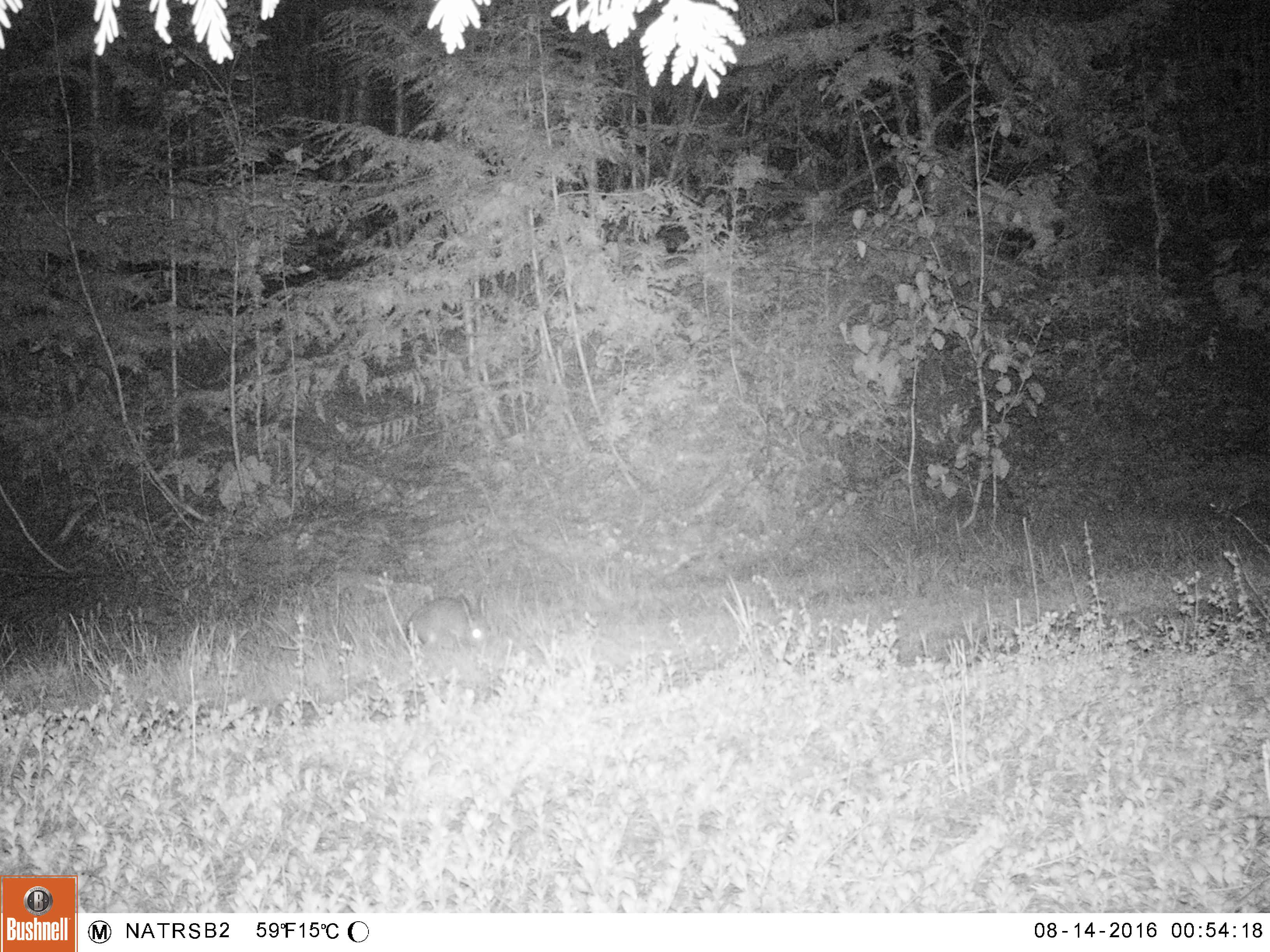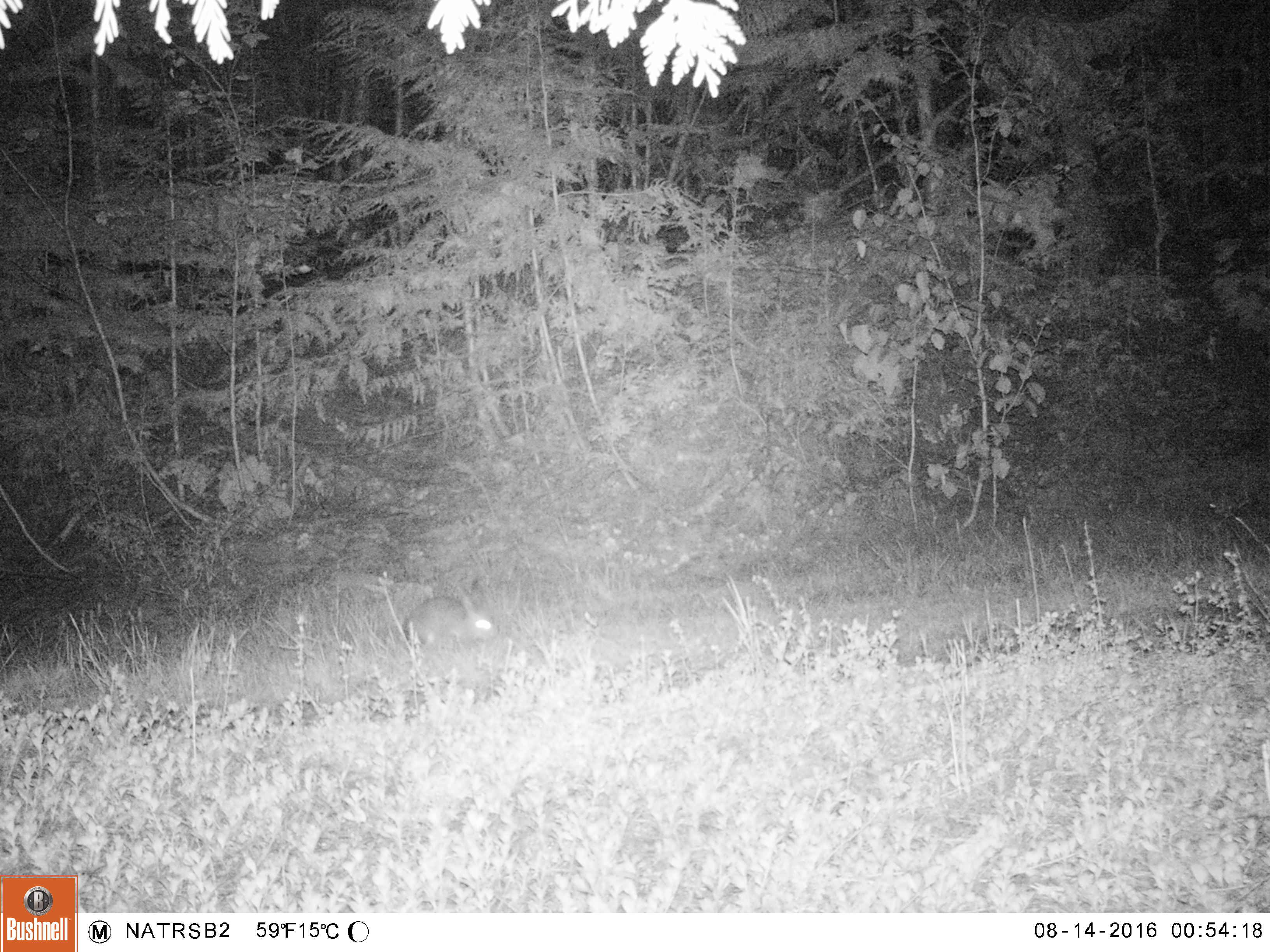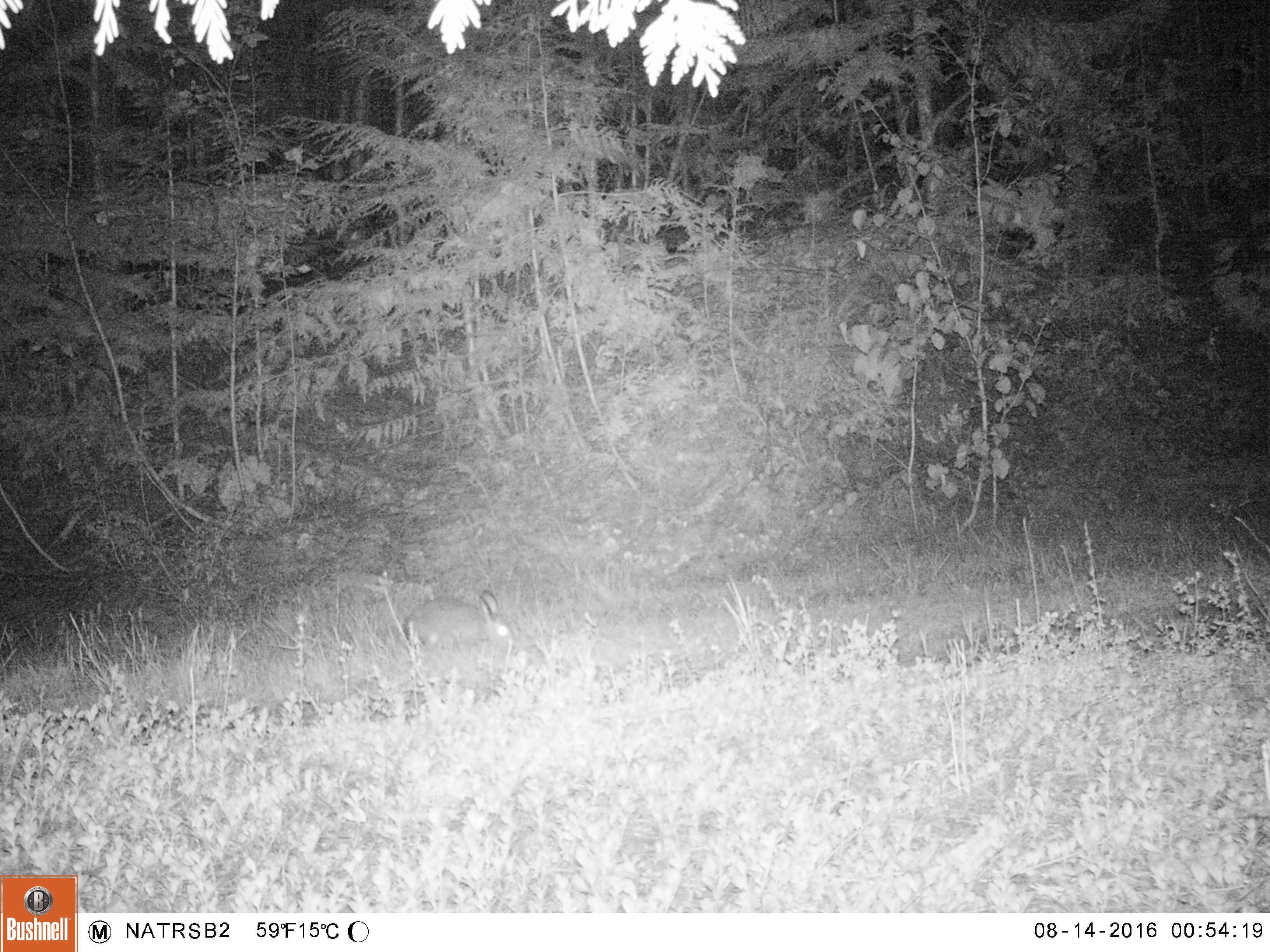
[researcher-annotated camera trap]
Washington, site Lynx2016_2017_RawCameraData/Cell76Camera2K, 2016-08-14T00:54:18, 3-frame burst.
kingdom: Animalia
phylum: Chordata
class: Mammalia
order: Lagomorpha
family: Leporidae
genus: Lepus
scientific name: Lepus americanus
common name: snowshoe hare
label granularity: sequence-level